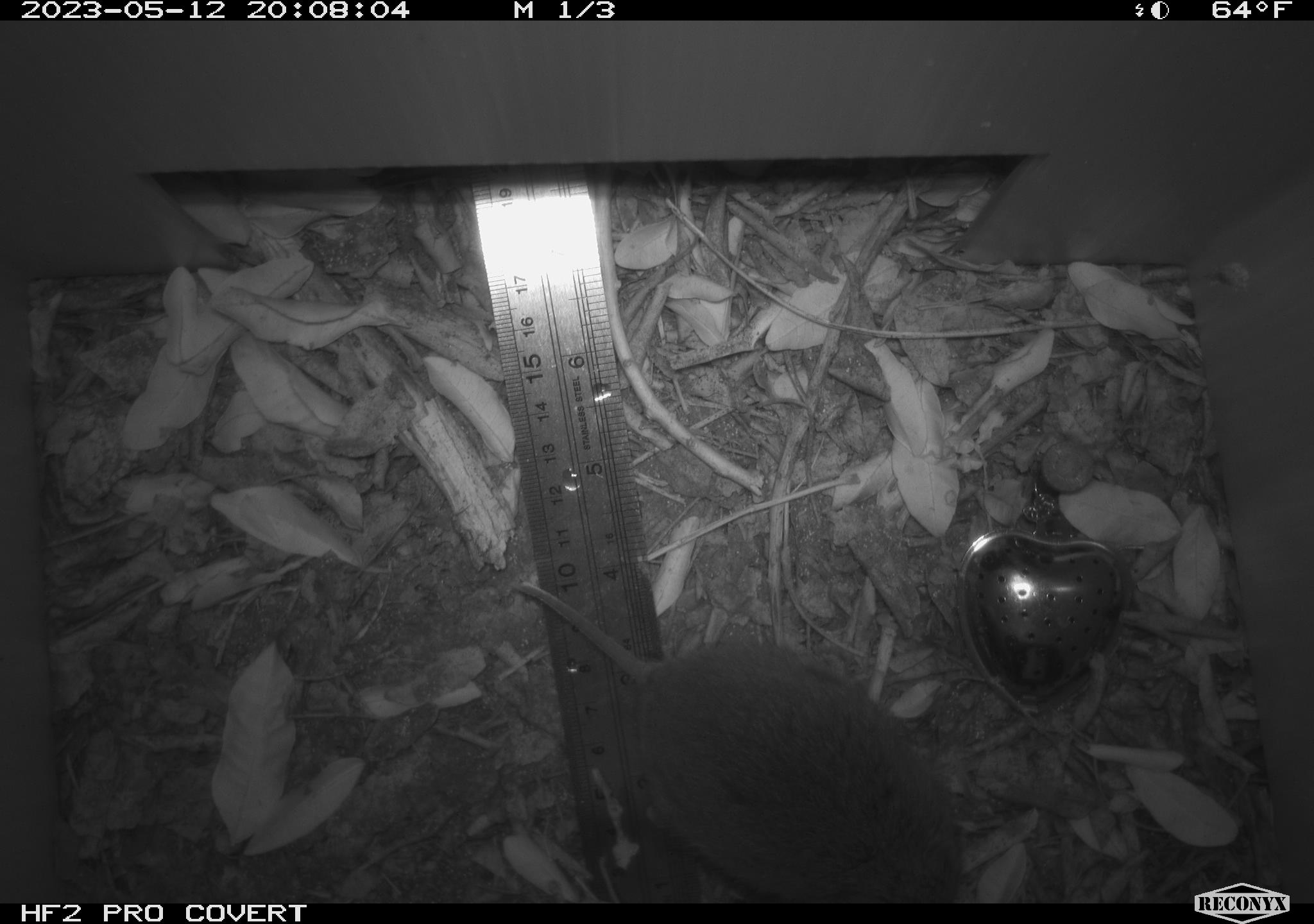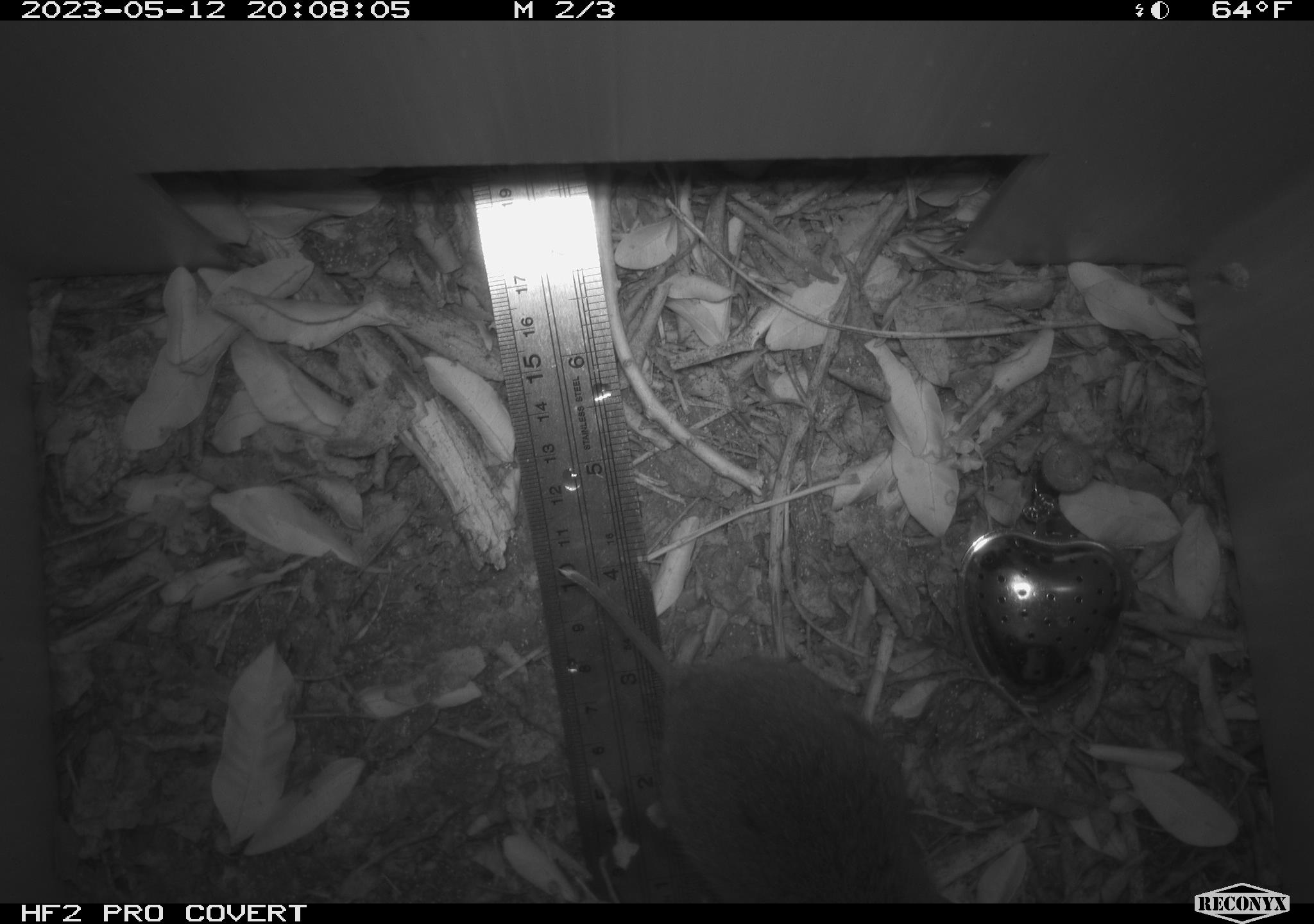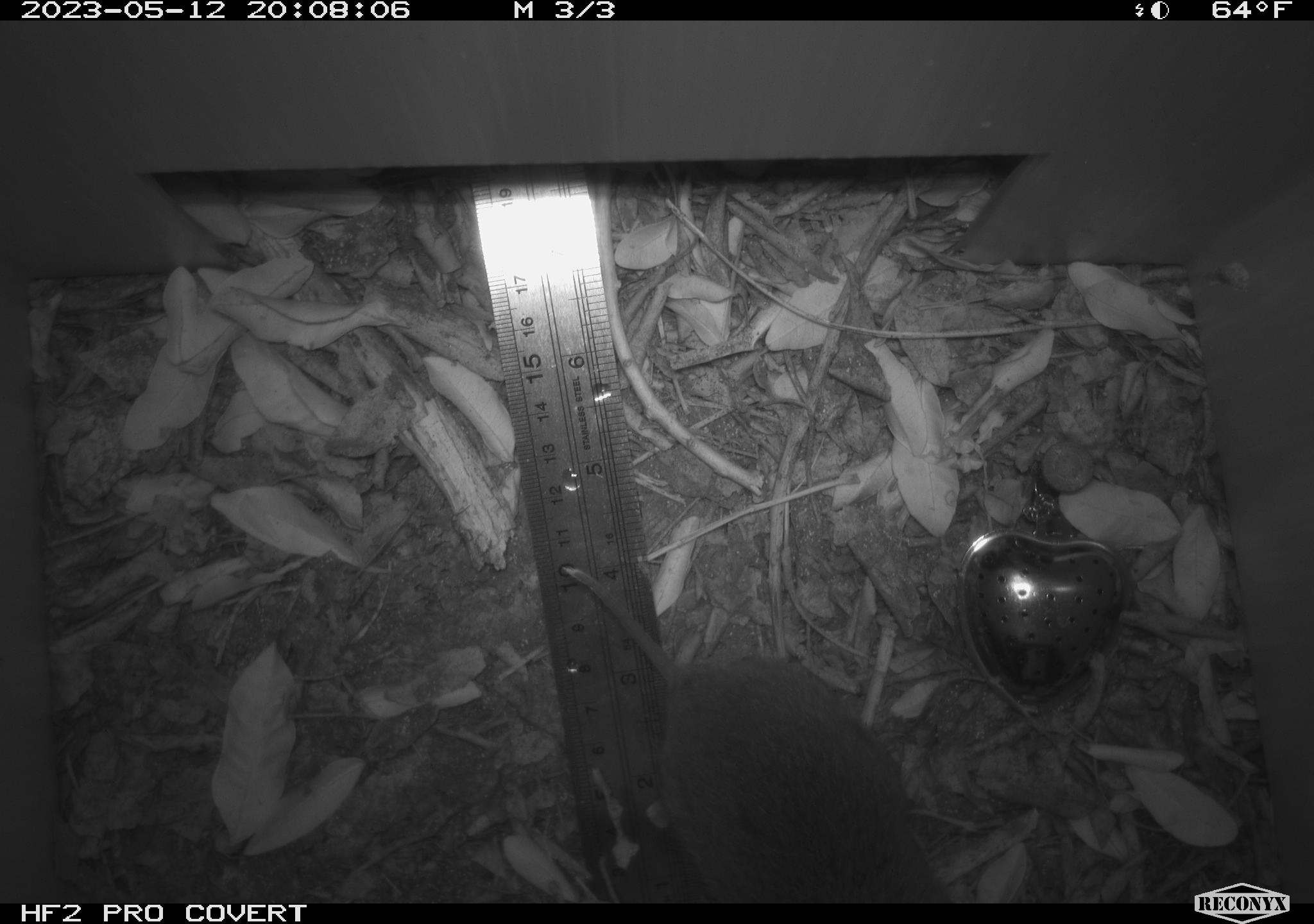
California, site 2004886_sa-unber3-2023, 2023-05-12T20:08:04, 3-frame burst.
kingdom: Animalia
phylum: Chordata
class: Mammalia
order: Rodentia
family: Cricetidae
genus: Microtus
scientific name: Microtus californicus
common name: california vole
California vole (Microtus californicus).